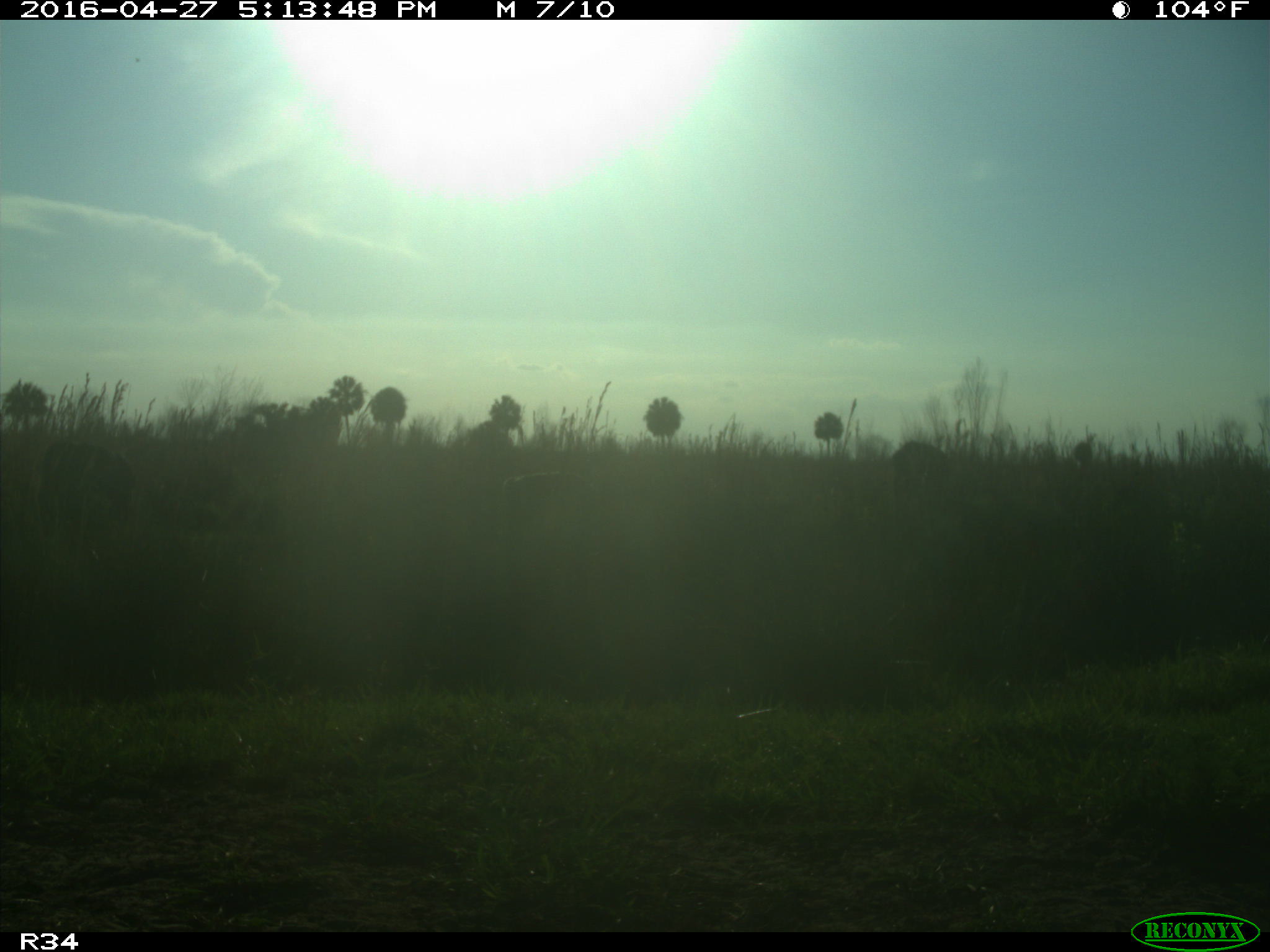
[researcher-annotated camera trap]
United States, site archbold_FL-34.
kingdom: Animalia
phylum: Chordata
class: Mammalia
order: Artiodactyla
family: Bovidae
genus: Bos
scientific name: Bos taurus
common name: domestic cow